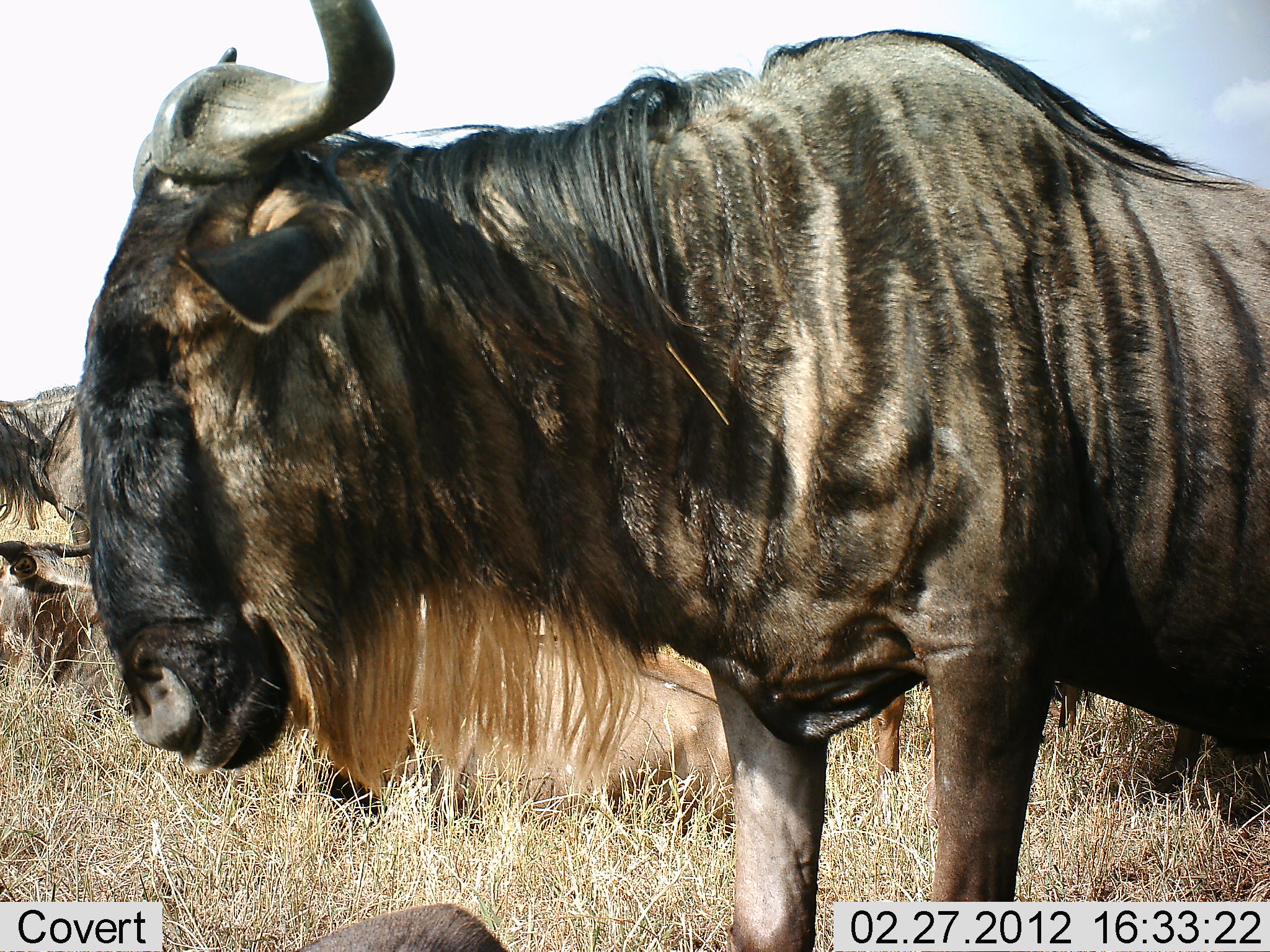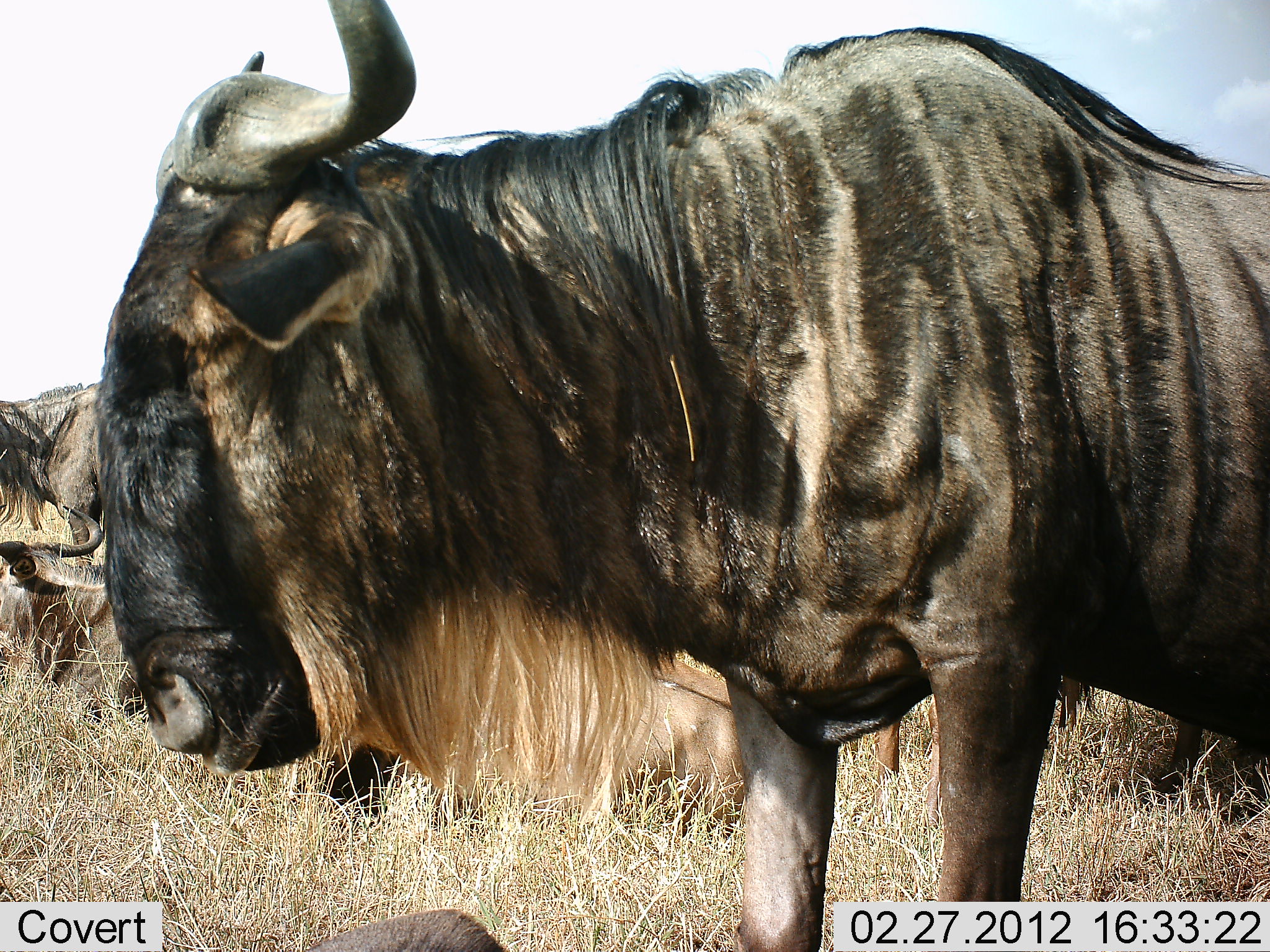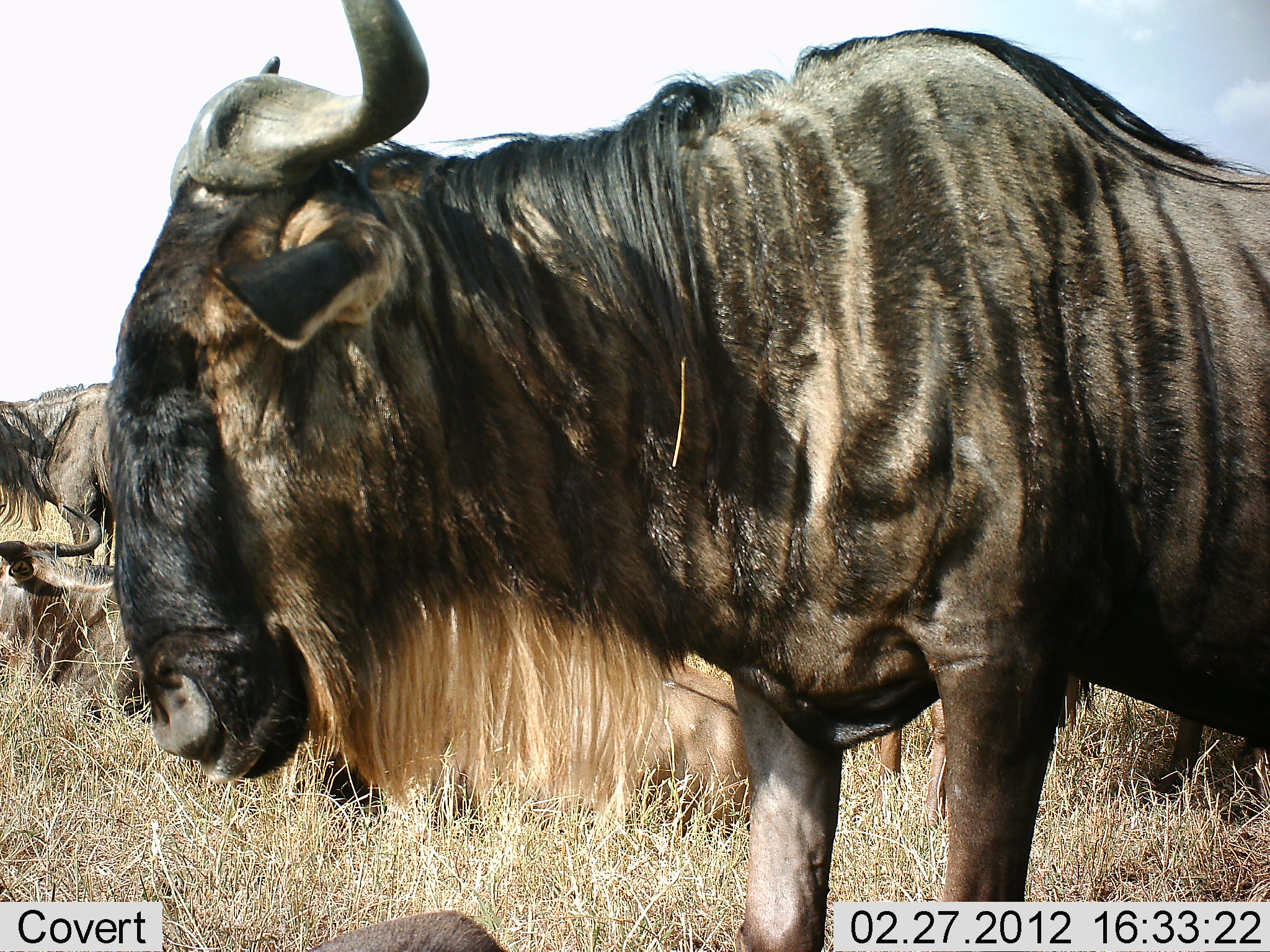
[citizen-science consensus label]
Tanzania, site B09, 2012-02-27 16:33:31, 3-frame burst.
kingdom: Animalia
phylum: Chordata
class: Mammalia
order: Artiodactyla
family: Bovidae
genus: Connochaetes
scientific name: Connochaetes taurinus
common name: blue wildebeest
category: wildebeest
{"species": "wildebeest (blue wildebeest) (Connochaetes taurinus)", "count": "4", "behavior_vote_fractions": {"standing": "83%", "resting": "70%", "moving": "0%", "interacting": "0%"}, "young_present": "3%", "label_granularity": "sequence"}